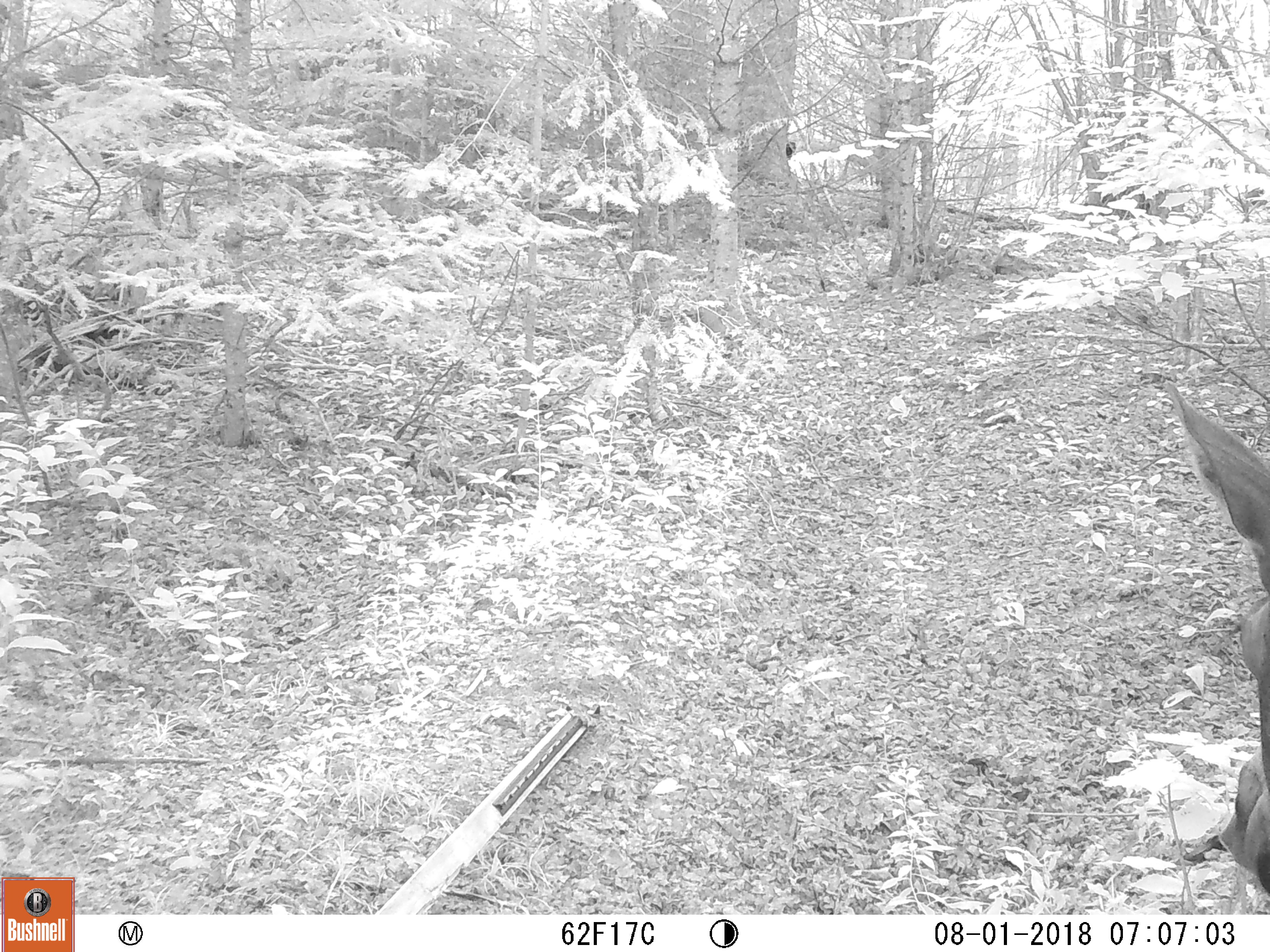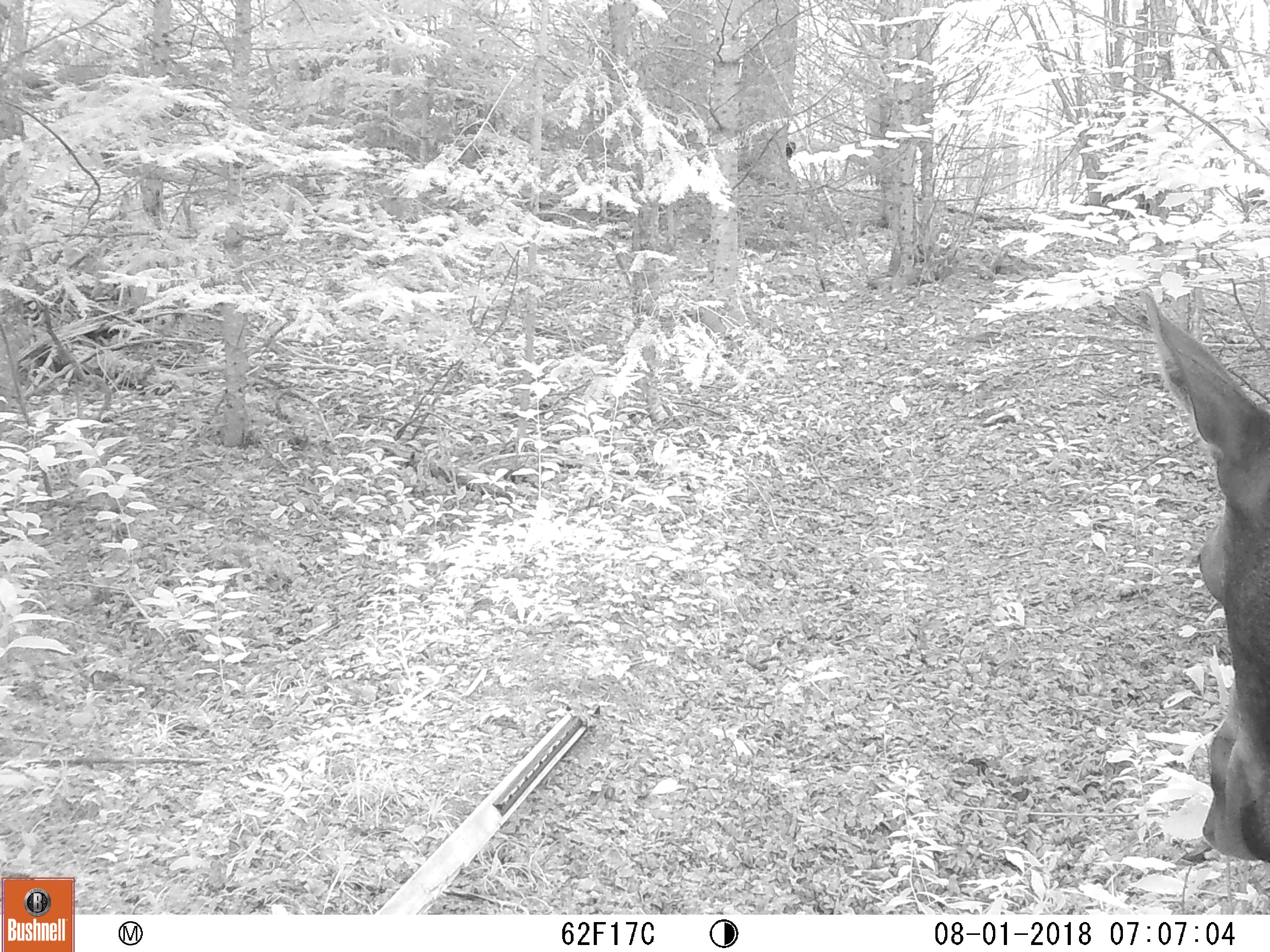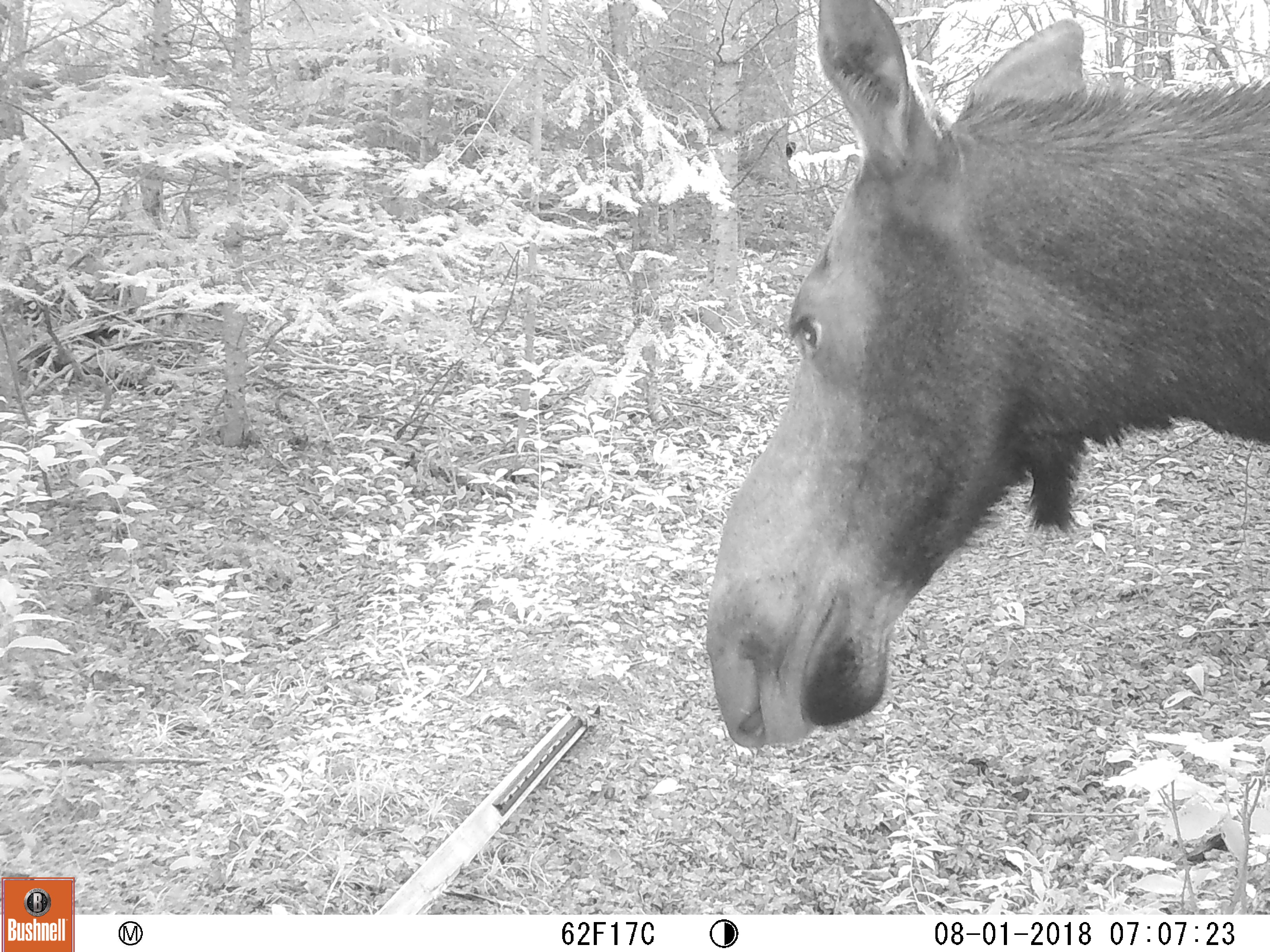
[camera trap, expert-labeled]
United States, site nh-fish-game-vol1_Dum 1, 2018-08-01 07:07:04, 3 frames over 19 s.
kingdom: Animalia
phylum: Chordata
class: Mammalia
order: Artiodactyla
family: Cervidae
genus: Alces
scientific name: Alces alces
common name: moose